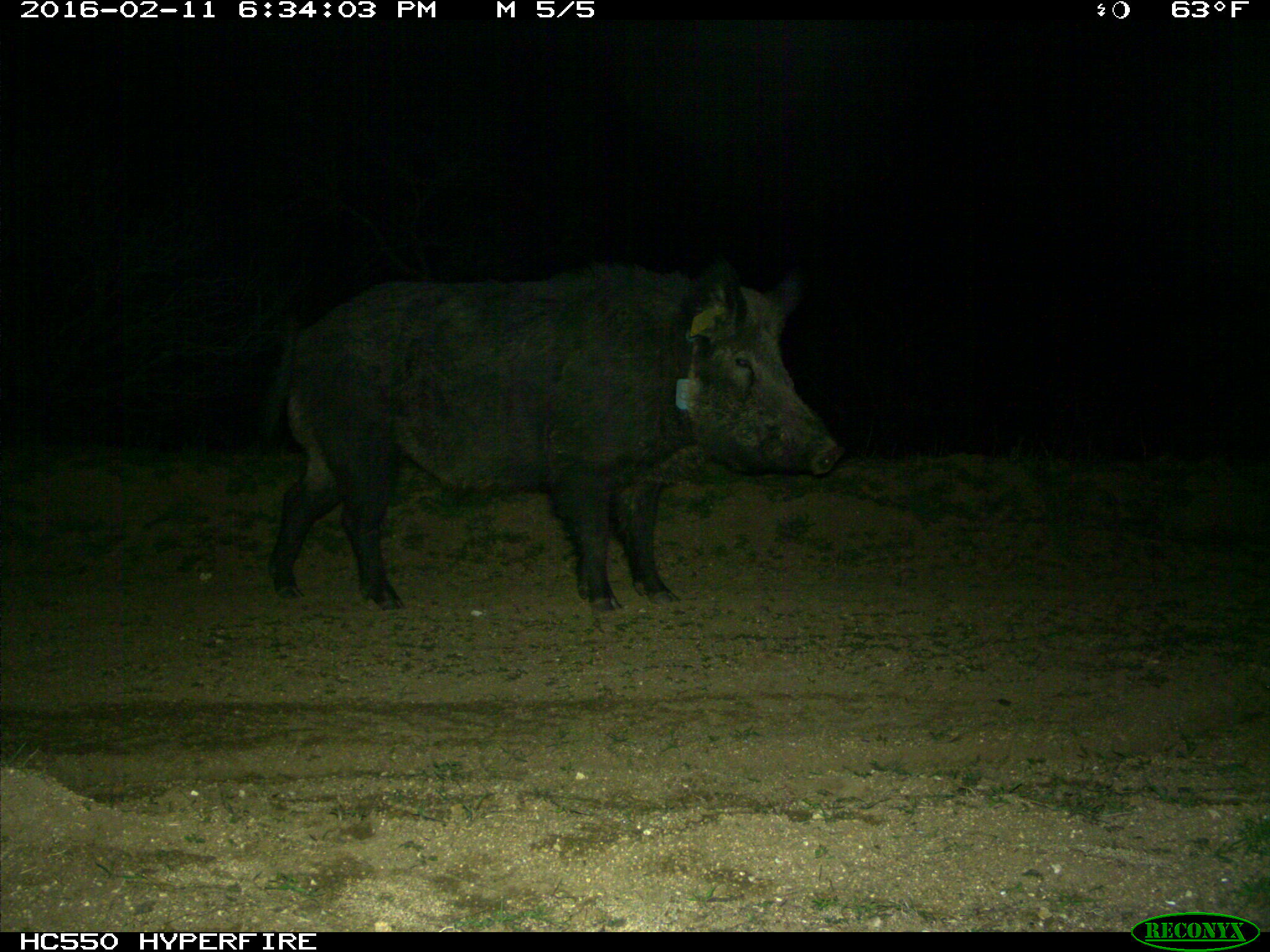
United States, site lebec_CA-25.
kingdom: Animalia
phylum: Chordata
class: Mammalia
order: Artiodactyla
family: Suidae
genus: Sus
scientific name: Sus scrofa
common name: wild boar